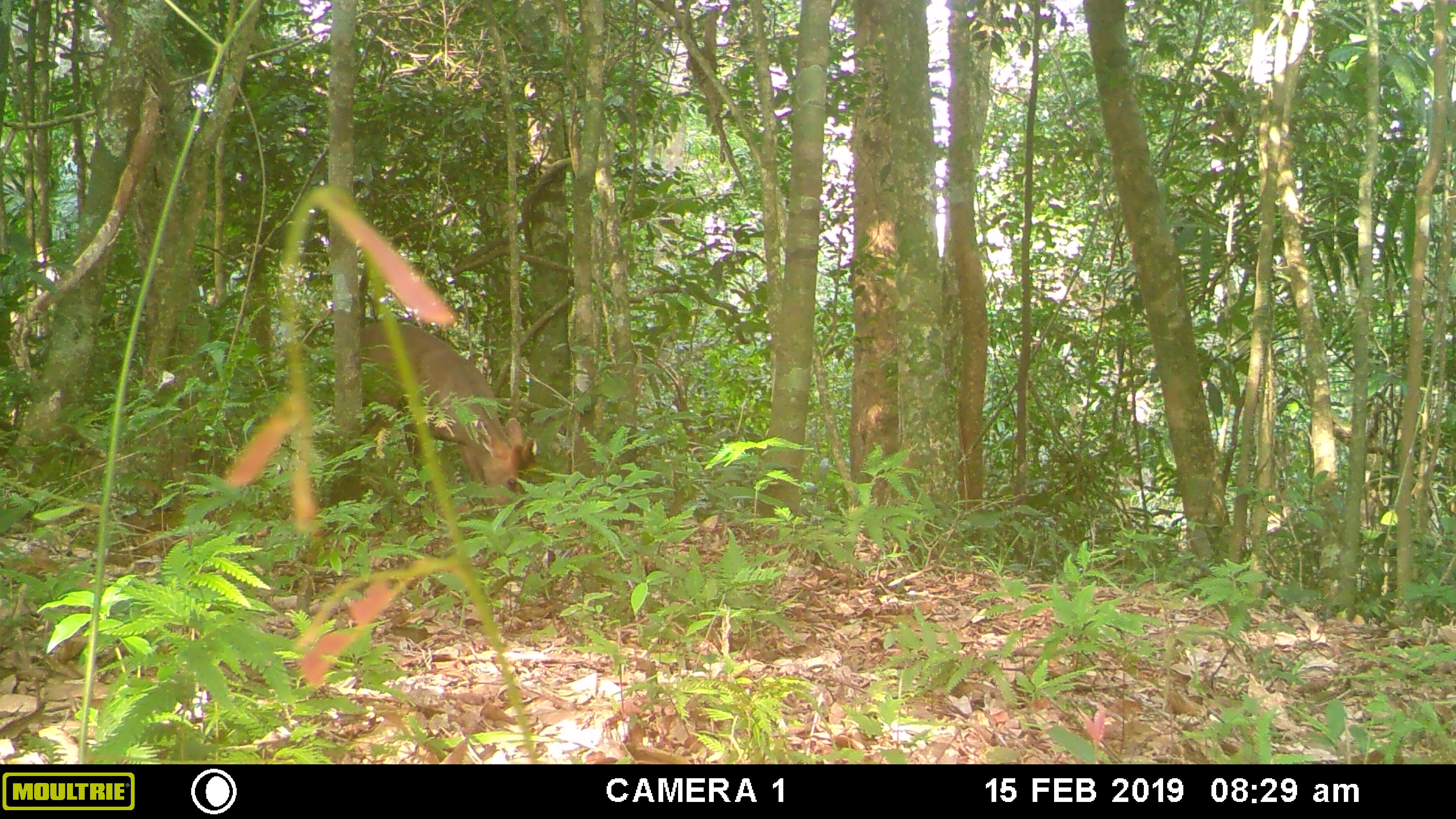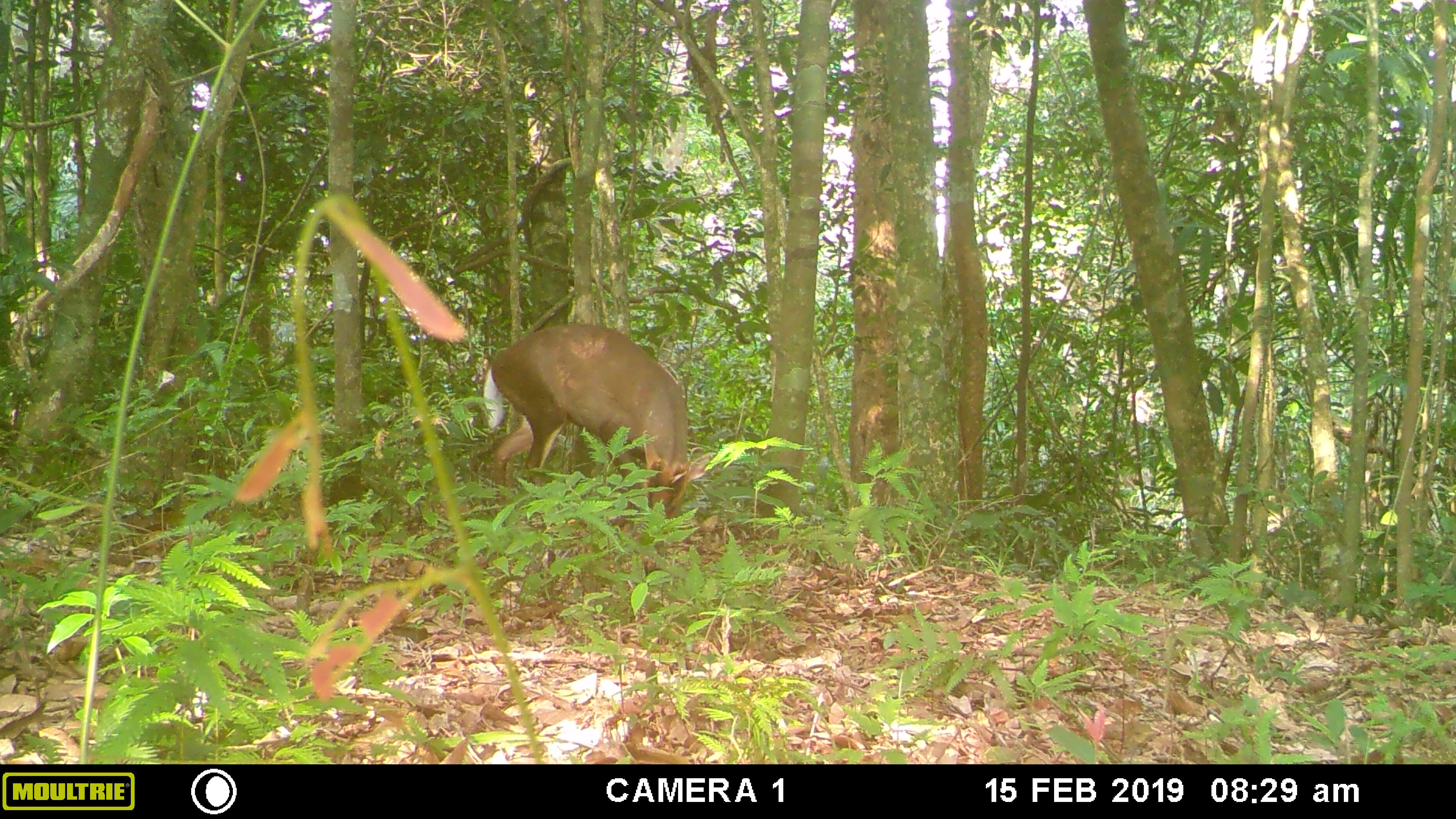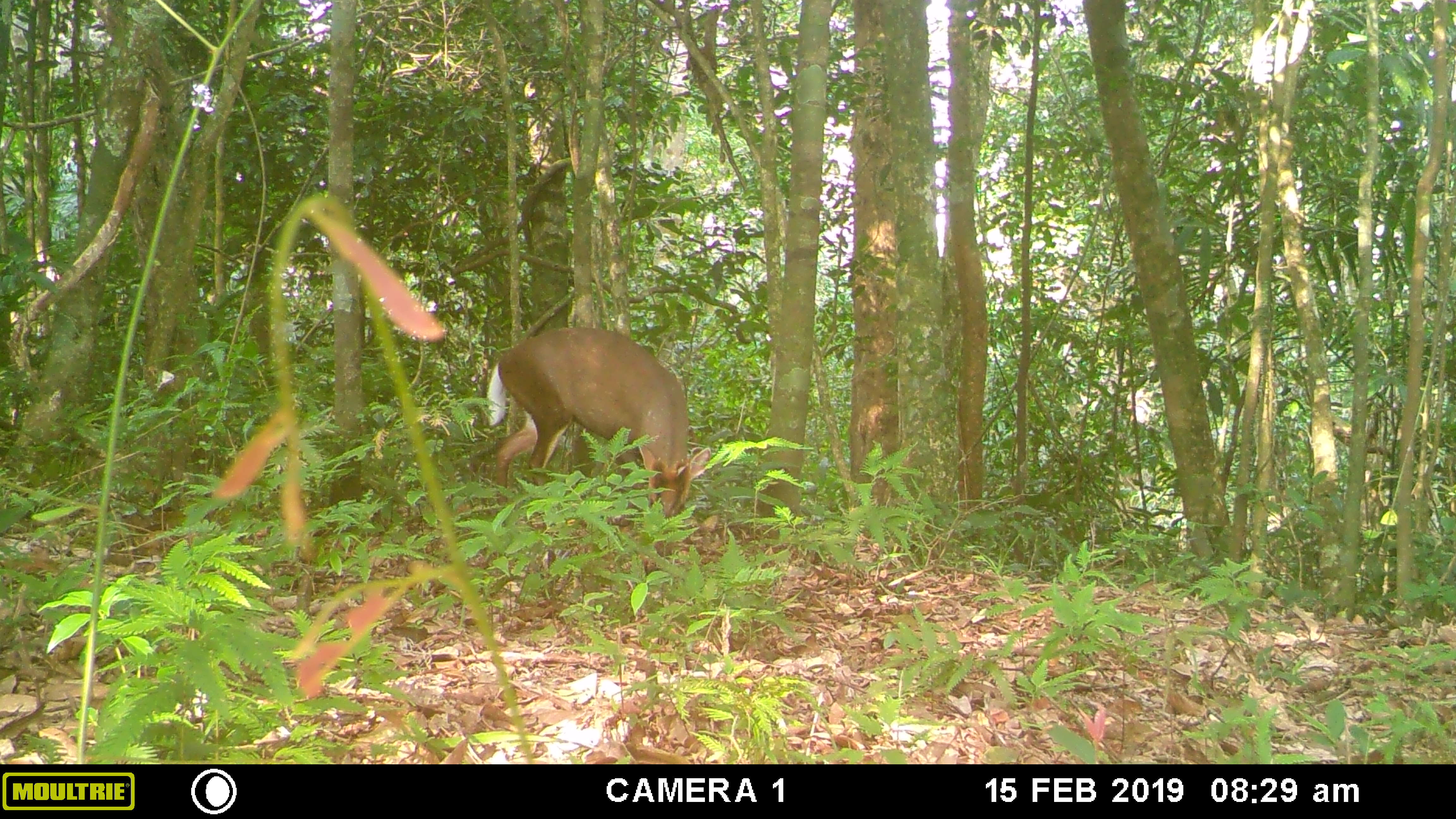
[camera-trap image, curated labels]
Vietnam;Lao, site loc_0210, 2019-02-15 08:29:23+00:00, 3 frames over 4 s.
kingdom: Animalia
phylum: Chordata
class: Mammalia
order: Artiodactyla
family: Cervidae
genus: Muntiacus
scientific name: Muntiacus rooseveltorum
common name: roosevelt's muntjac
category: roosevelts muntjac group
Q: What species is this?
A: Roosevelts muntjac group (roosevelt's muntjac) (Muntiacus rooseveltorum).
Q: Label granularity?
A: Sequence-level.